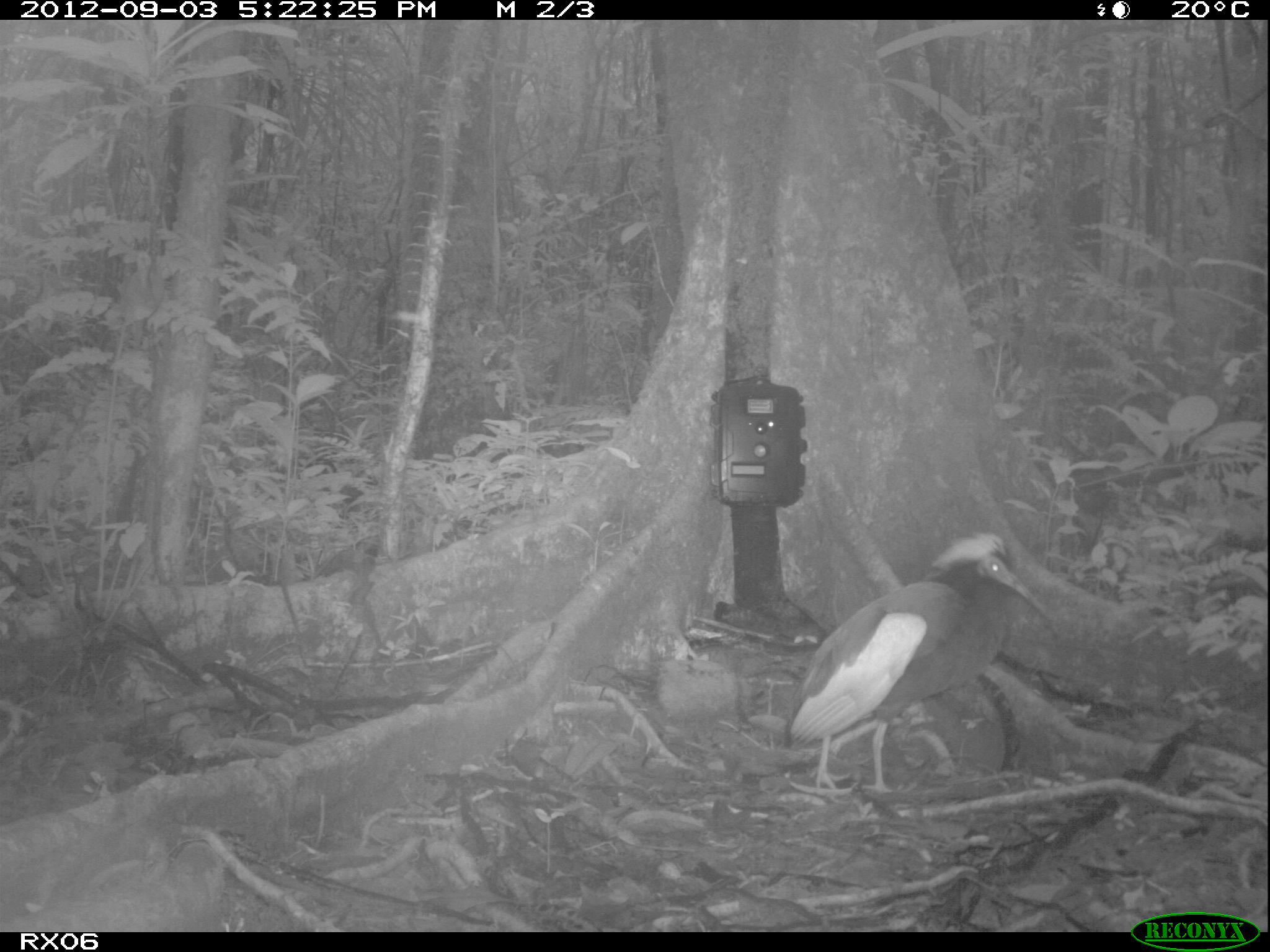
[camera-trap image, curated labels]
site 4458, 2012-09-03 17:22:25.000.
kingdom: Animalia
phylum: Chordata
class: Aves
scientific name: Aves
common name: bird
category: unknown bird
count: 2